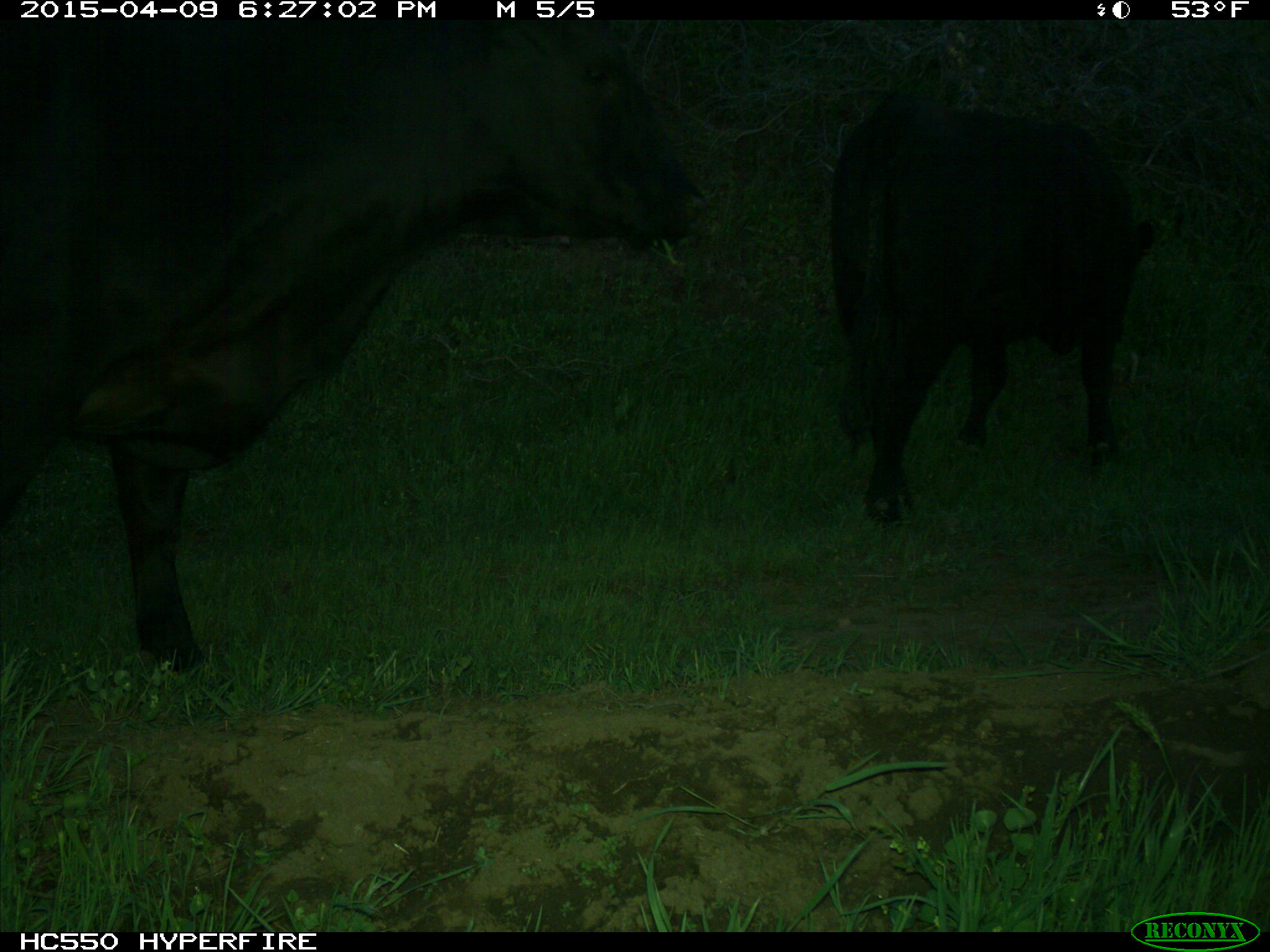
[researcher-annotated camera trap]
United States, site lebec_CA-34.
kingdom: Animalia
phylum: Chordata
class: Mammalia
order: Artiodactyla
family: Bovidae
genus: Bos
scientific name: Bos taurus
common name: domestic cow